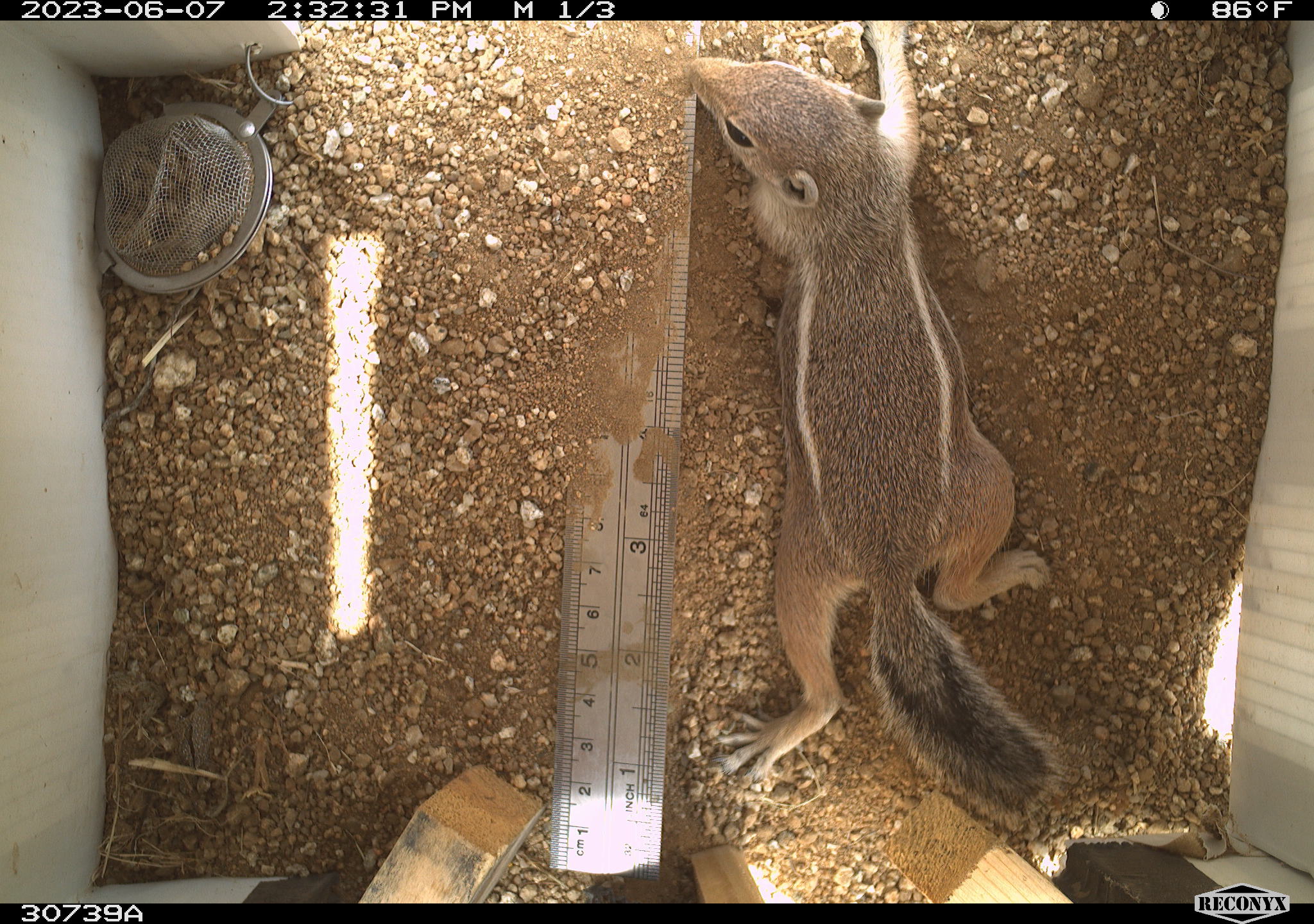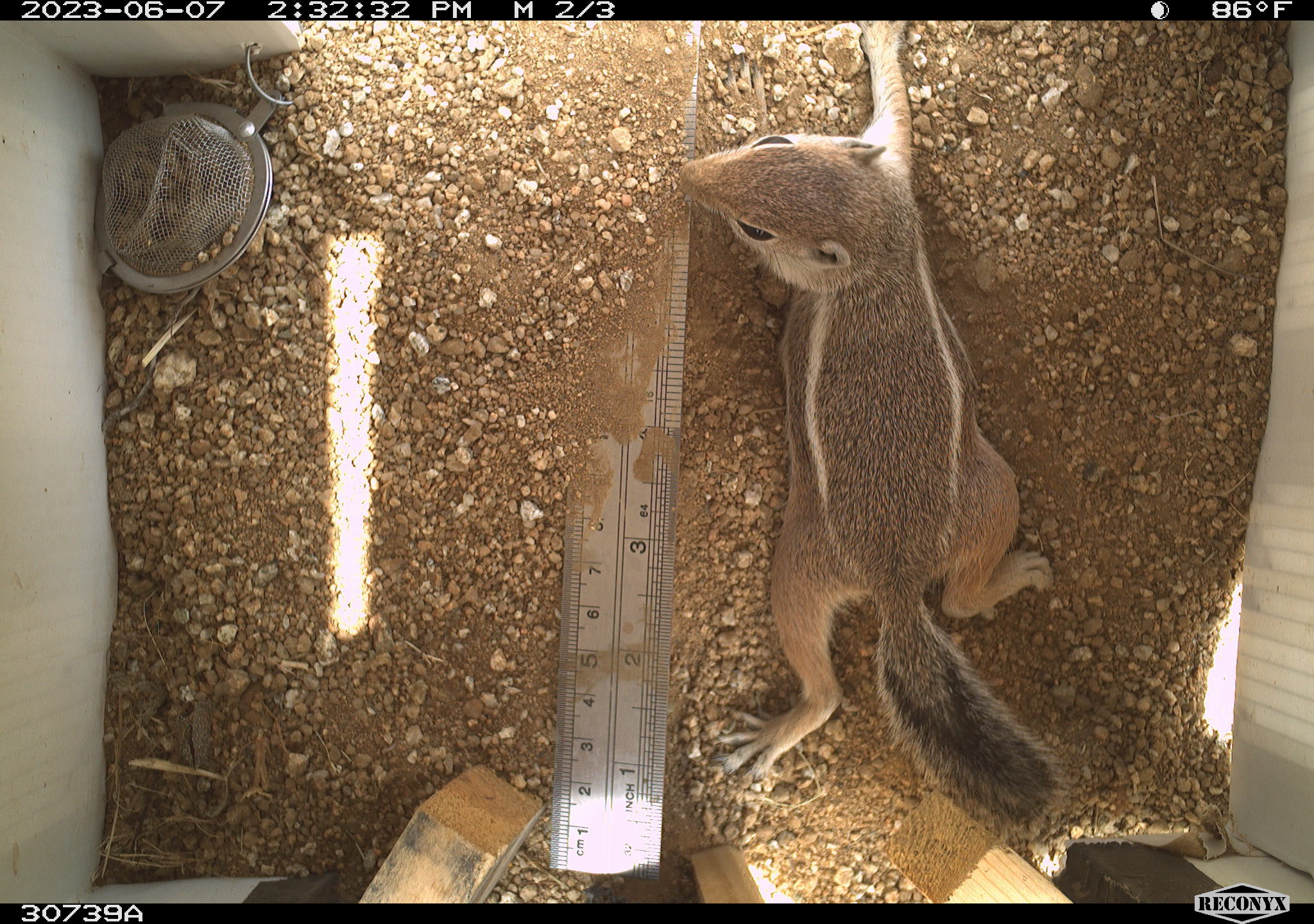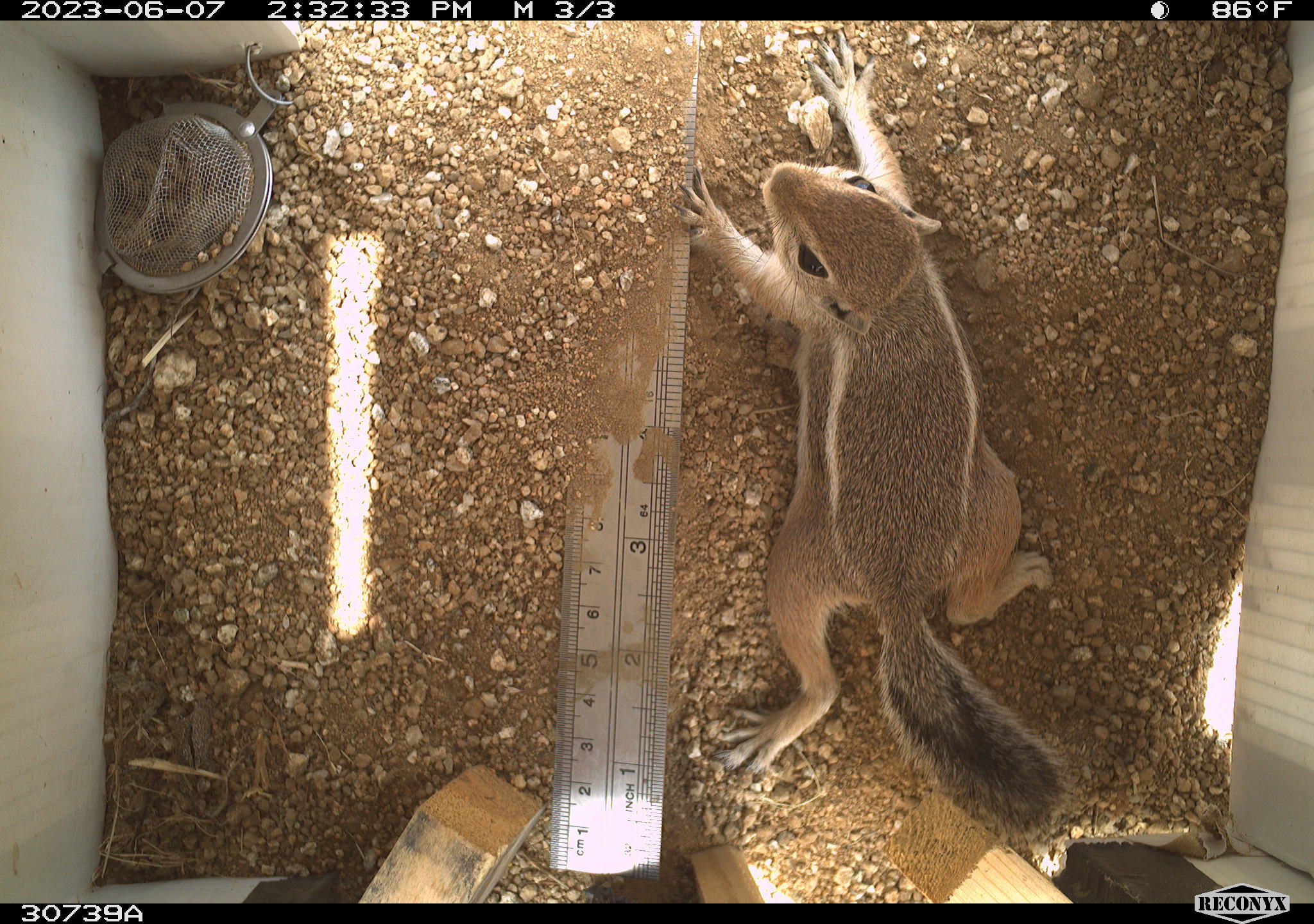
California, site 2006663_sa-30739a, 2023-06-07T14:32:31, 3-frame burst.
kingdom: Animalia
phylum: Chordata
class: Mammalia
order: Rodentia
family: Sciuridae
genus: Ammospermophilus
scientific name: Ammospermophilus leucurus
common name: white-tailed antelope squirrel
White-tailed antelope squirrel (Ammospermophilus leucurus).